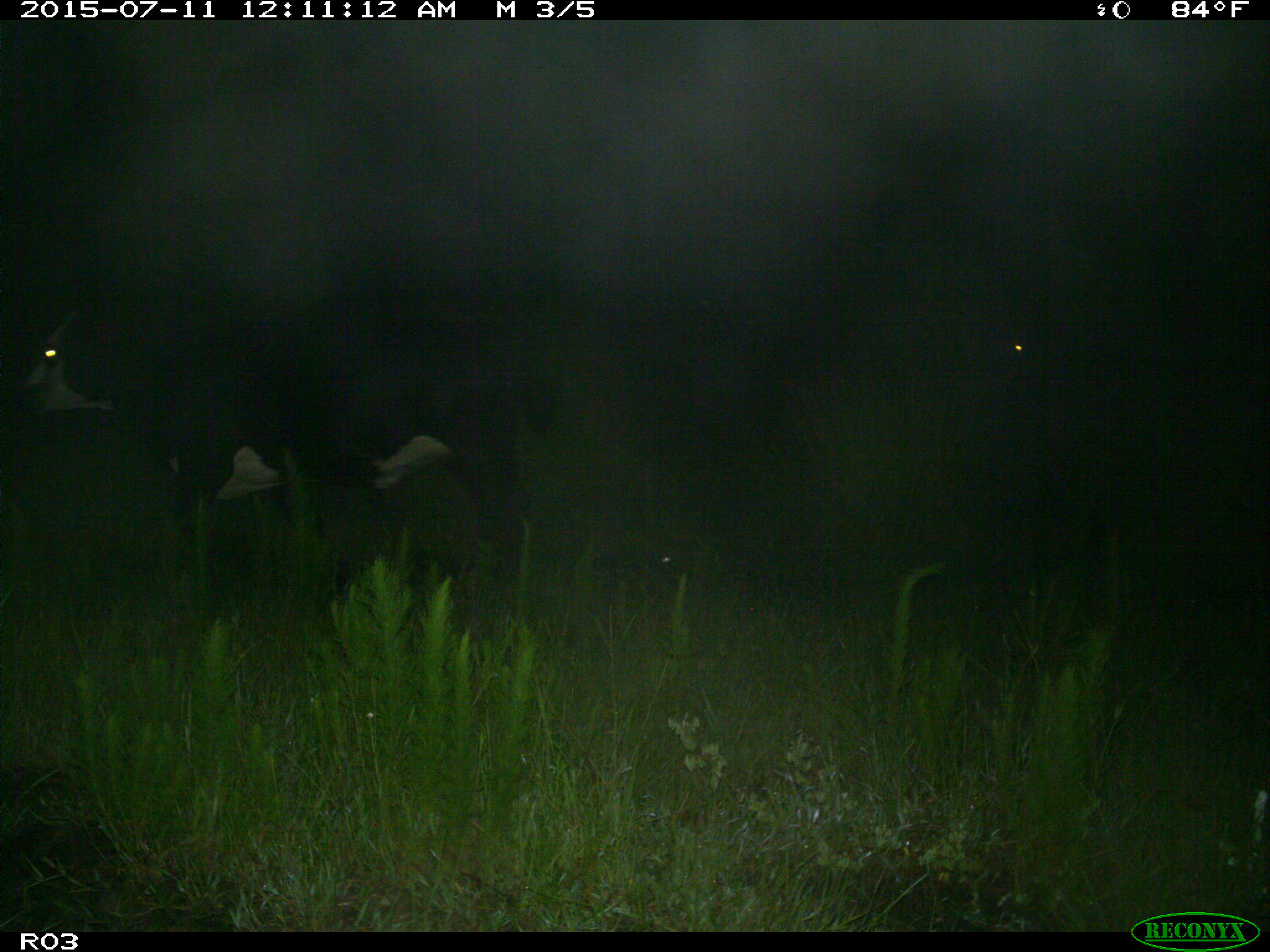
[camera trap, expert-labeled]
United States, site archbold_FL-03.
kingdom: Animalia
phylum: Chordata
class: Mammalia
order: Artiodactyla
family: Bovidae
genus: Bos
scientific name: Bos taurus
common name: domestic cow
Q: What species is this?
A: Bos taurus (domestic cow).